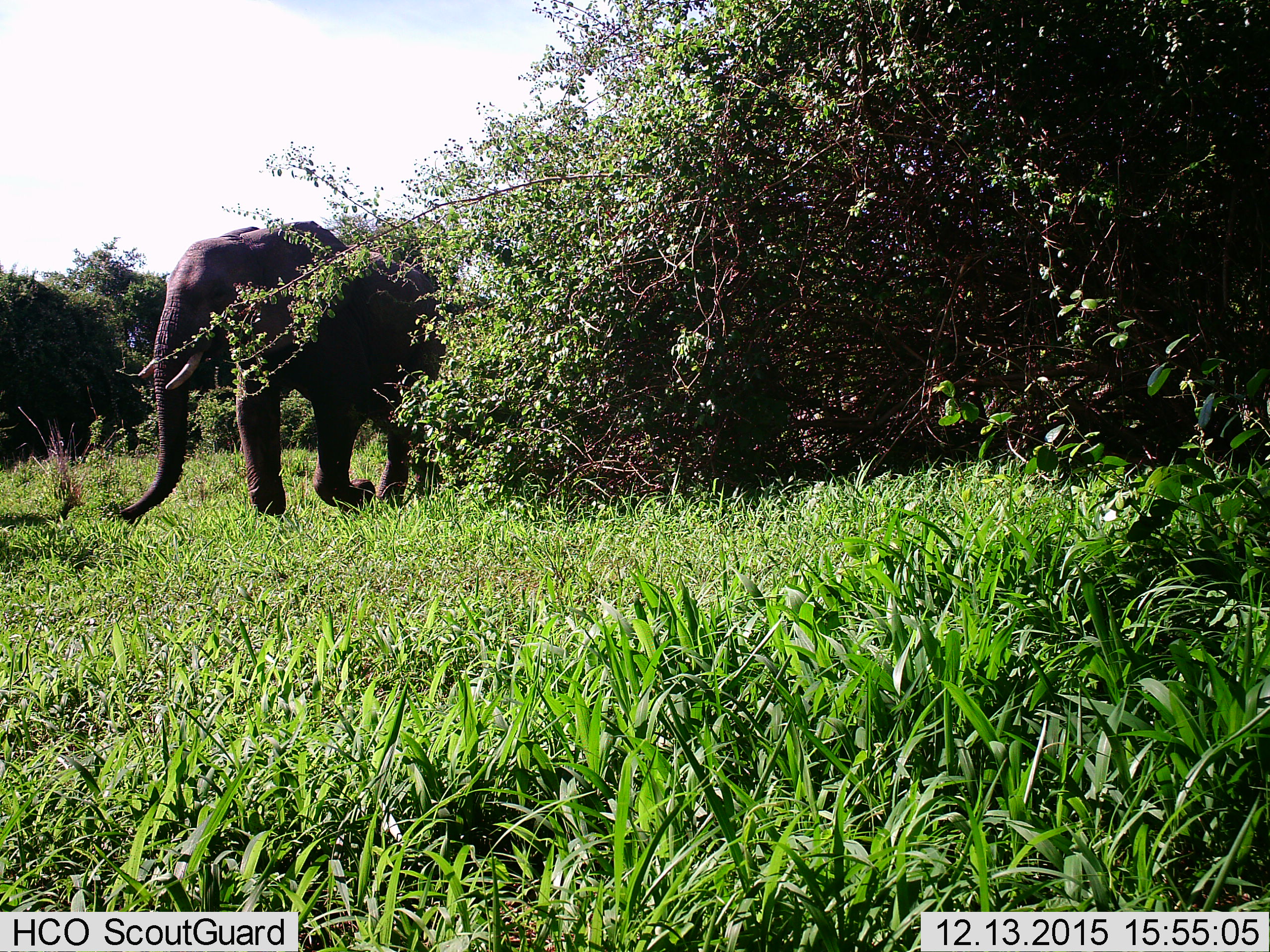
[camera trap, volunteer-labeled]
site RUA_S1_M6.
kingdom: Animalia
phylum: Chordata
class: Mammalia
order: Proboscidea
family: Elephantidae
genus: Loxodonta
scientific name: Loxodonta africana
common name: african bush elephant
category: elephant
Elephant (african bush elephant) (Loxodonta africana), count 1. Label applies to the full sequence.